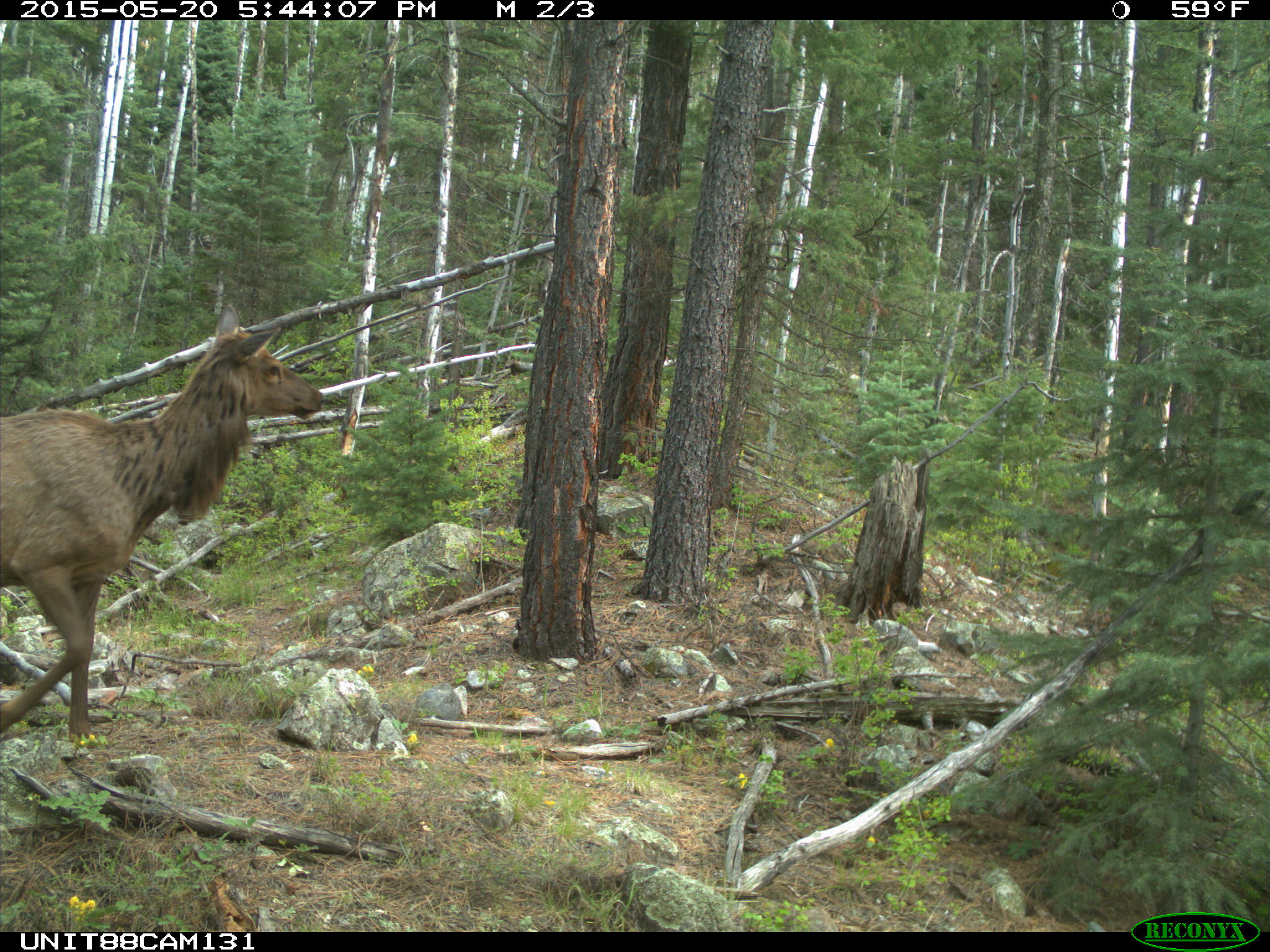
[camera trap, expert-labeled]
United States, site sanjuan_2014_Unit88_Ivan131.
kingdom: Animalia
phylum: Chordata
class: Mammalia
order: Artiodactyla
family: Cervidae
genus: Cervus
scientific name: Cervus elaphus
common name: red deer